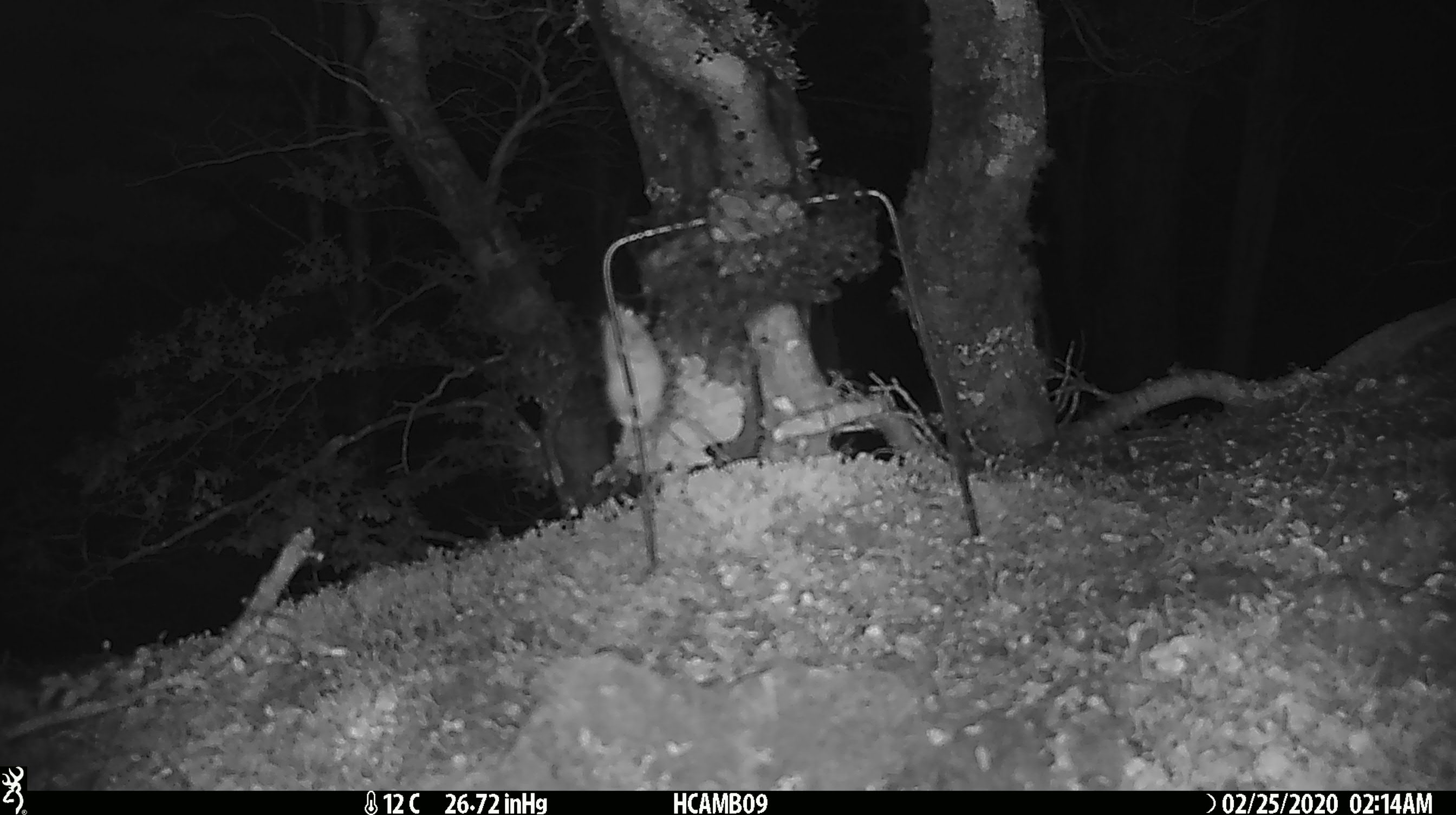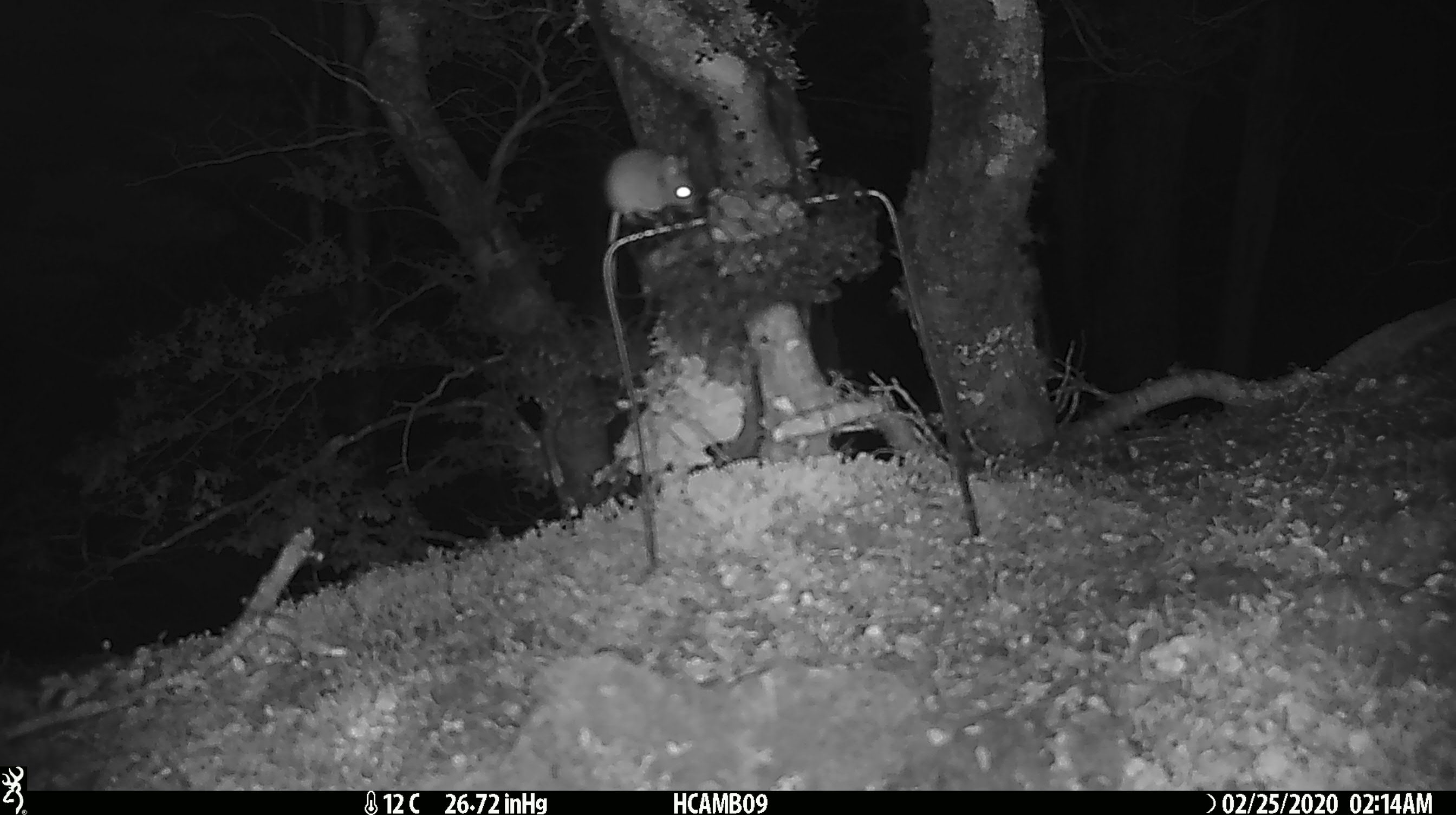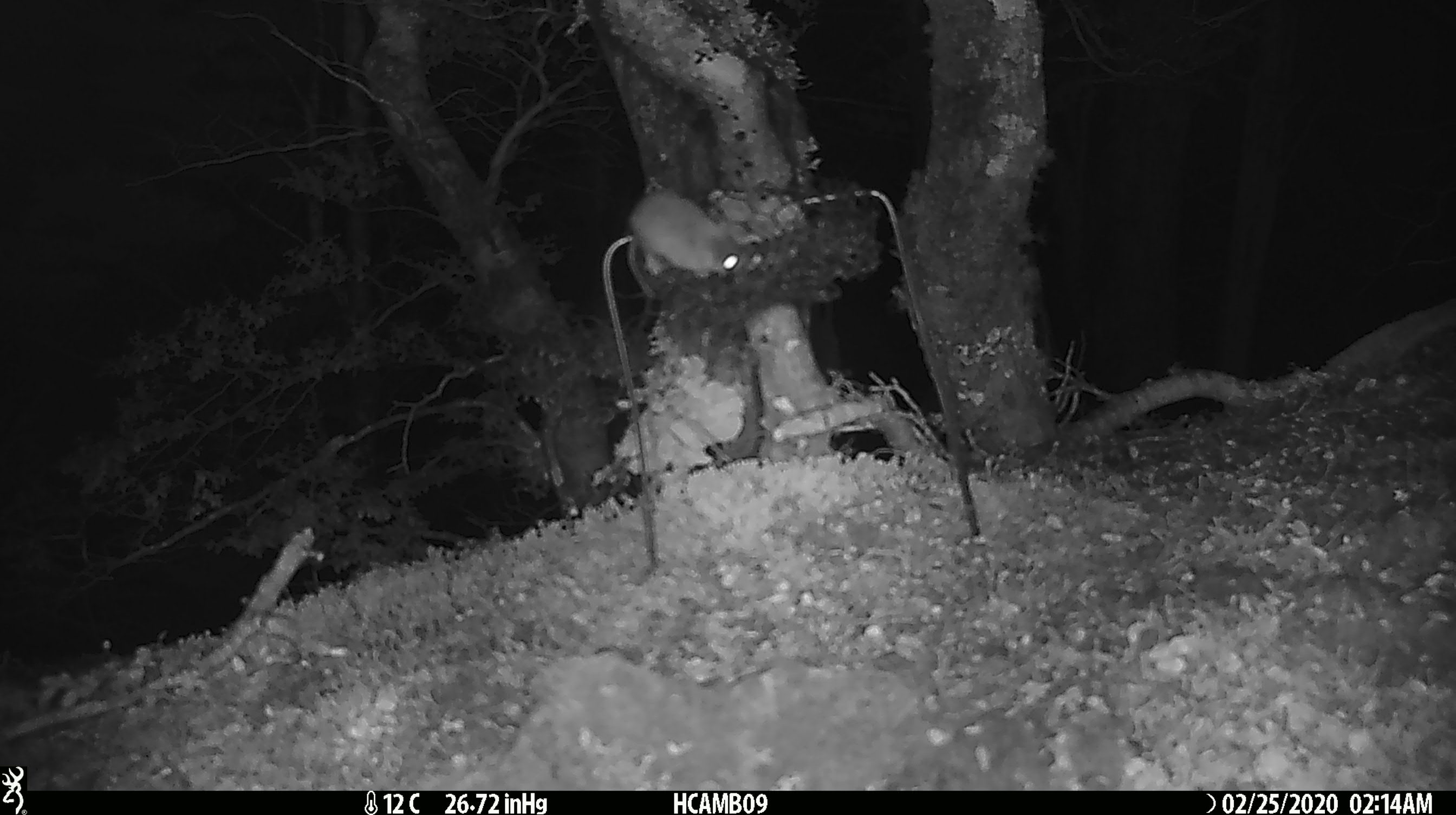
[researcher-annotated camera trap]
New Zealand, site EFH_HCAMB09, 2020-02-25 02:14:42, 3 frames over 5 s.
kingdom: Animalia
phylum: Chordata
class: Mammalia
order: Rodentia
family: Muridae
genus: Mus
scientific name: Mus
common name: mouse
Mouse (Mus).